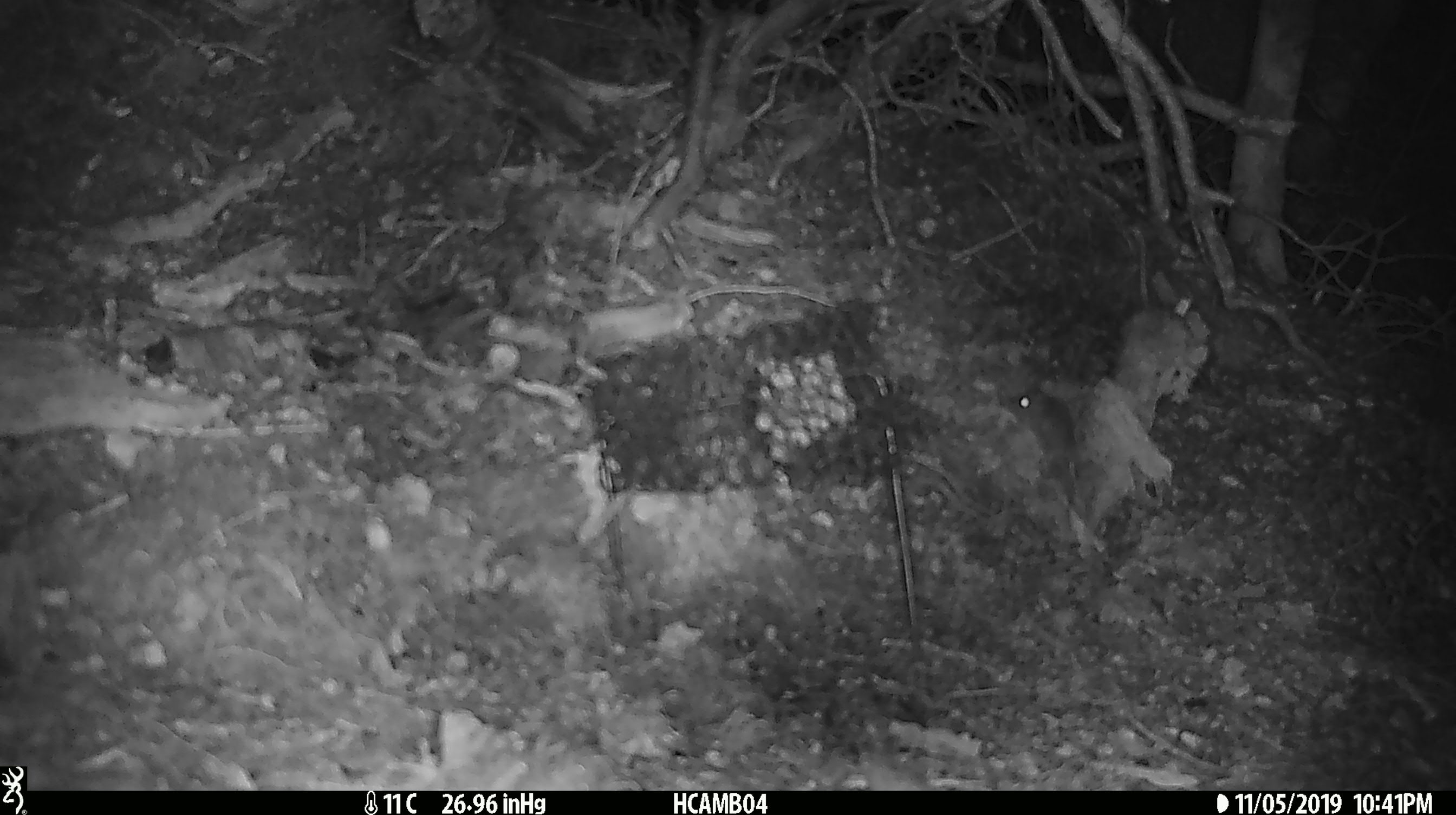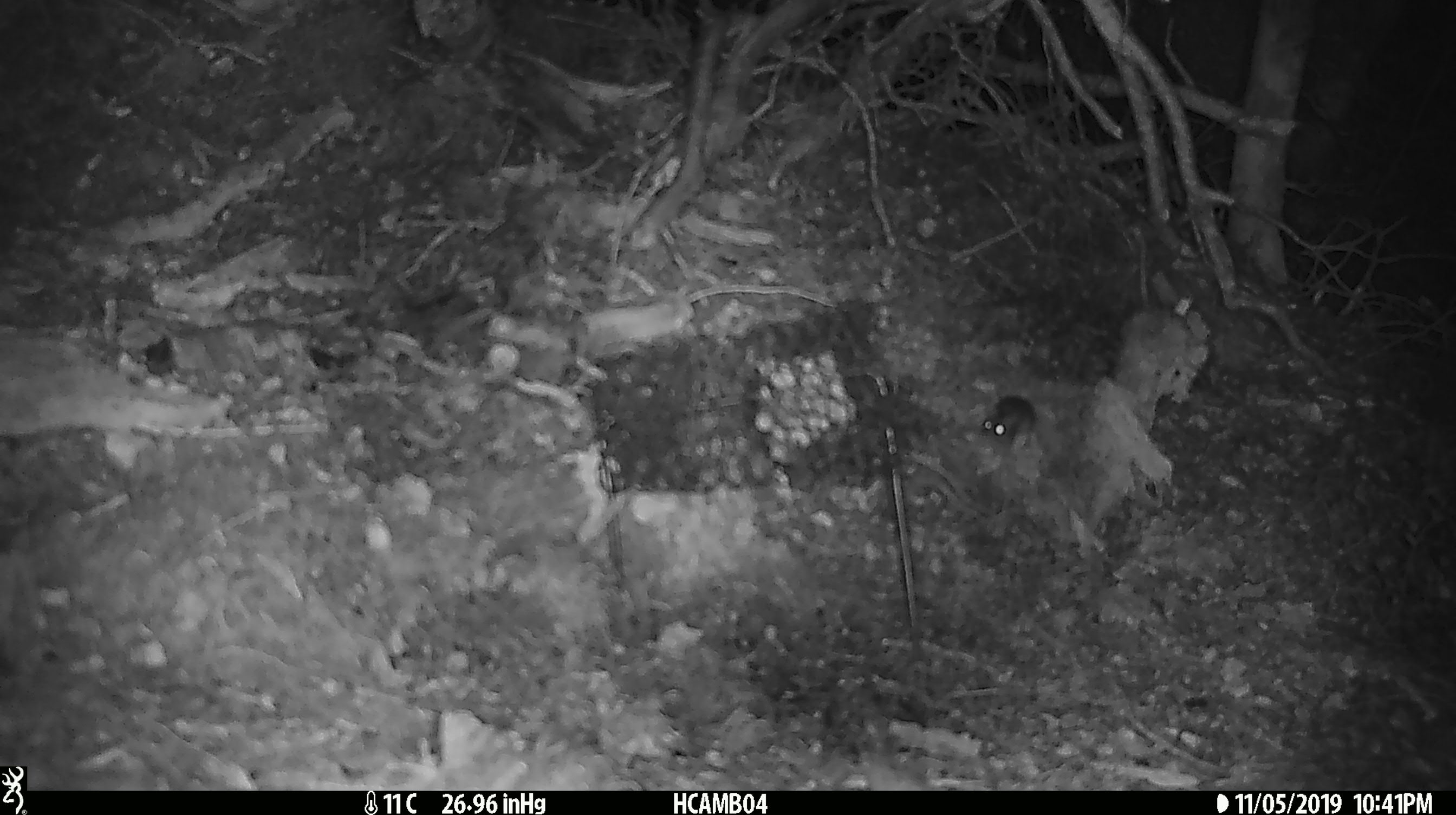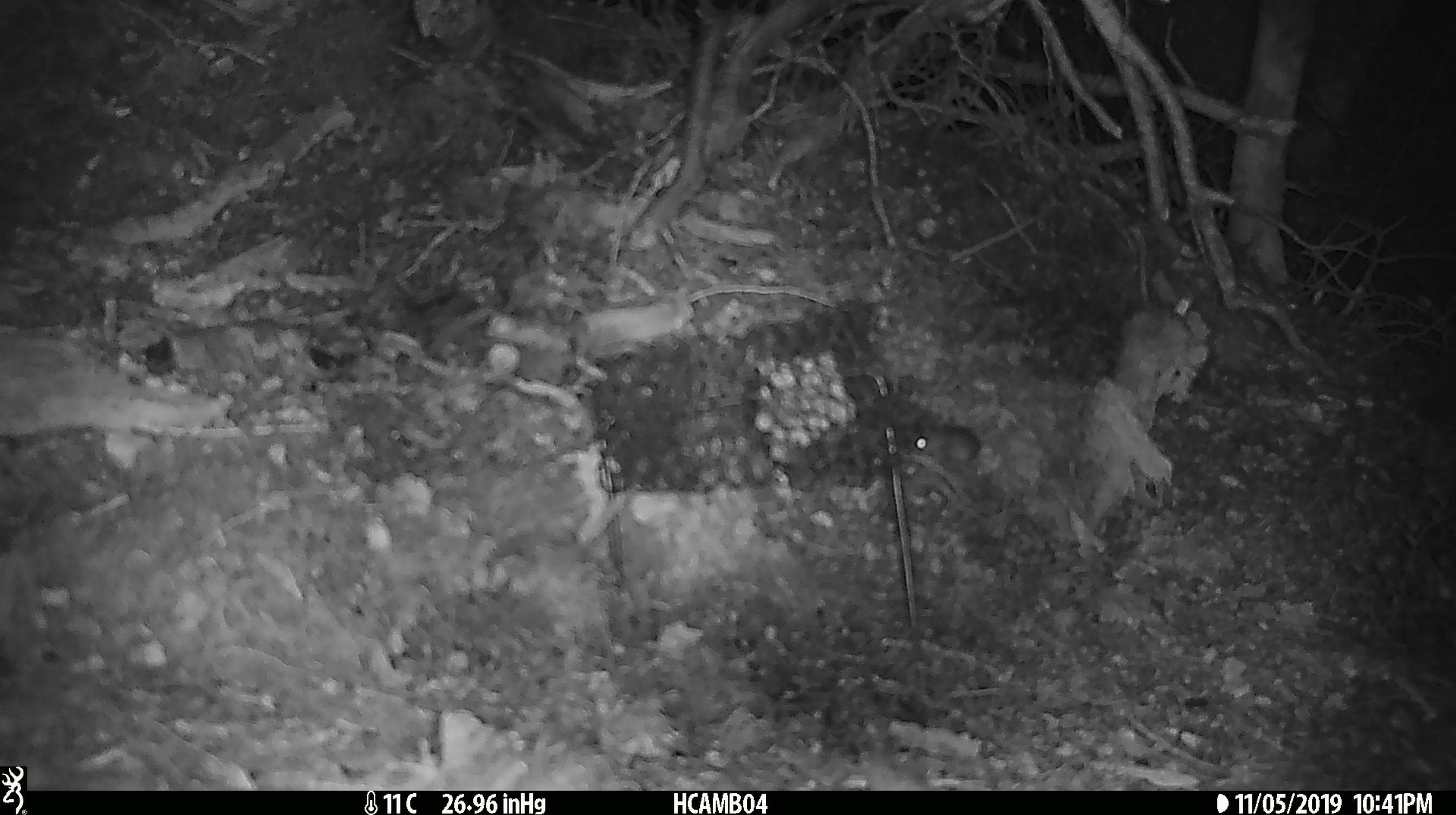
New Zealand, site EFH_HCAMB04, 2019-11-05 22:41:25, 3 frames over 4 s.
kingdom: Animalia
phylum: Chordata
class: Mammalia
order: Rodentia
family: Muridae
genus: Mus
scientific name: Mus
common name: mouse